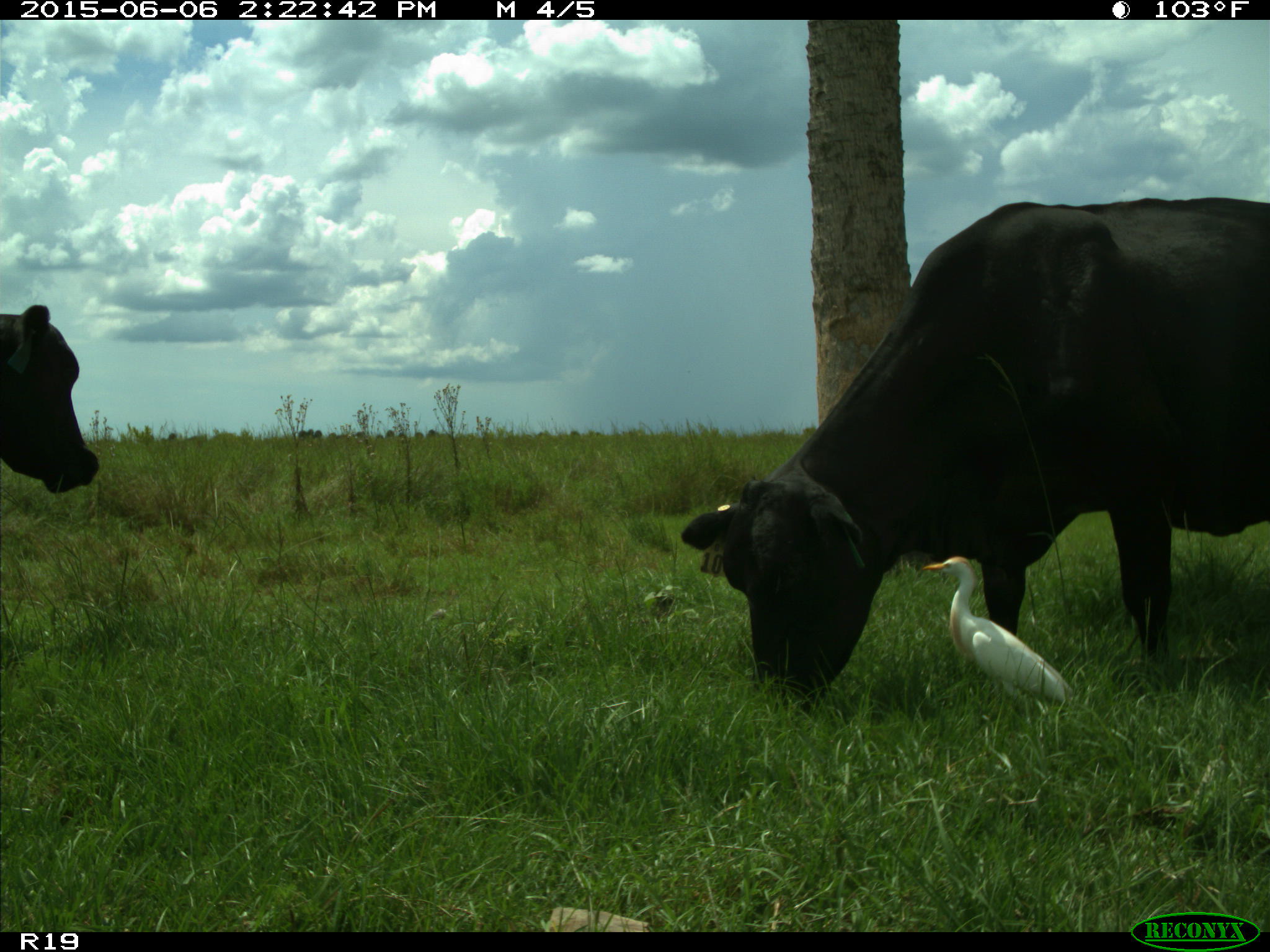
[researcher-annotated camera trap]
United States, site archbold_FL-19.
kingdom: Animalia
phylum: Chordata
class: Mammalia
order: Artiodactyla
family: Bovidae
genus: Bos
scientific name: Bos taurus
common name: domestic cow